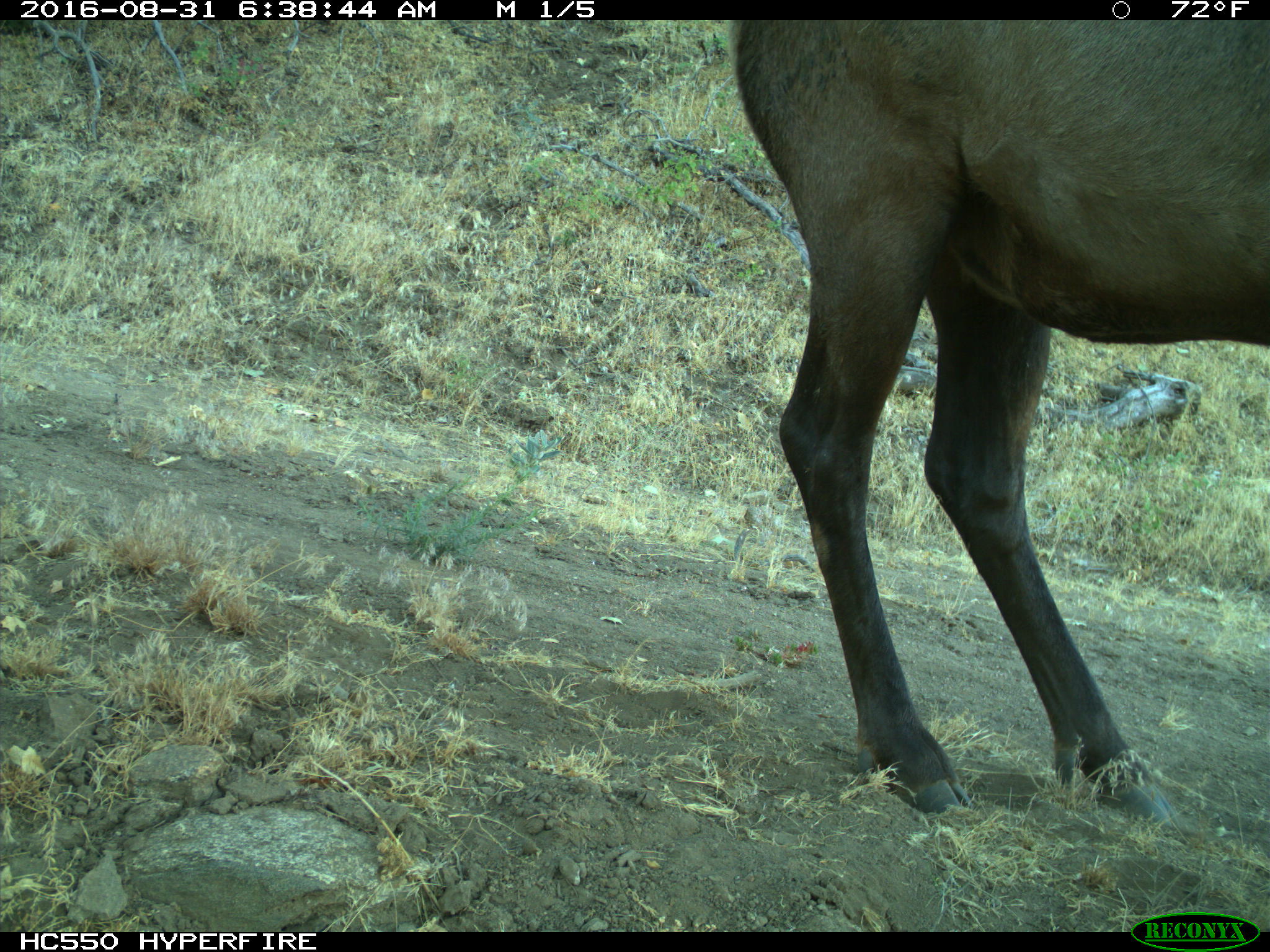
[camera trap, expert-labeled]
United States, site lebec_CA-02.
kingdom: Animalia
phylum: Chordata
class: Mammalia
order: Artiodactyla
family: Cervidae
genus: Cervus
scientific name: Cervus canadensis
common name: elk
Cervus canadensis (elk).